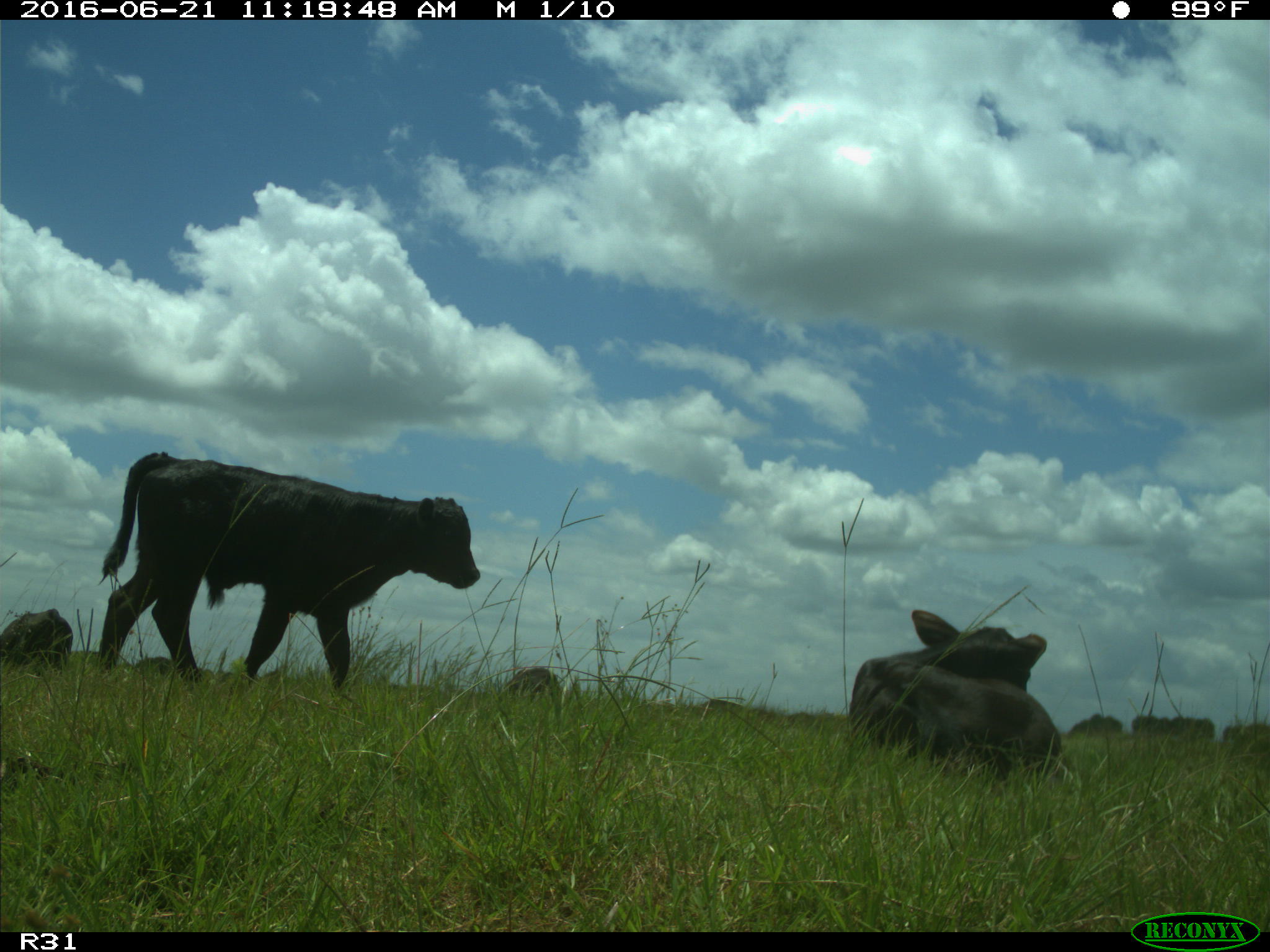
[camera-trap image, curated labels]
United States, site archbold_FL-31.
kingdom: Animalia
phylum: Chordata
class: Mammalia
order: Artiodactyla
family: Bovidae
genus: Bos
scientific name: Bos taurus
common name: domestic cow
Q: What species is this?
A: Bos taurus (domestic cow).